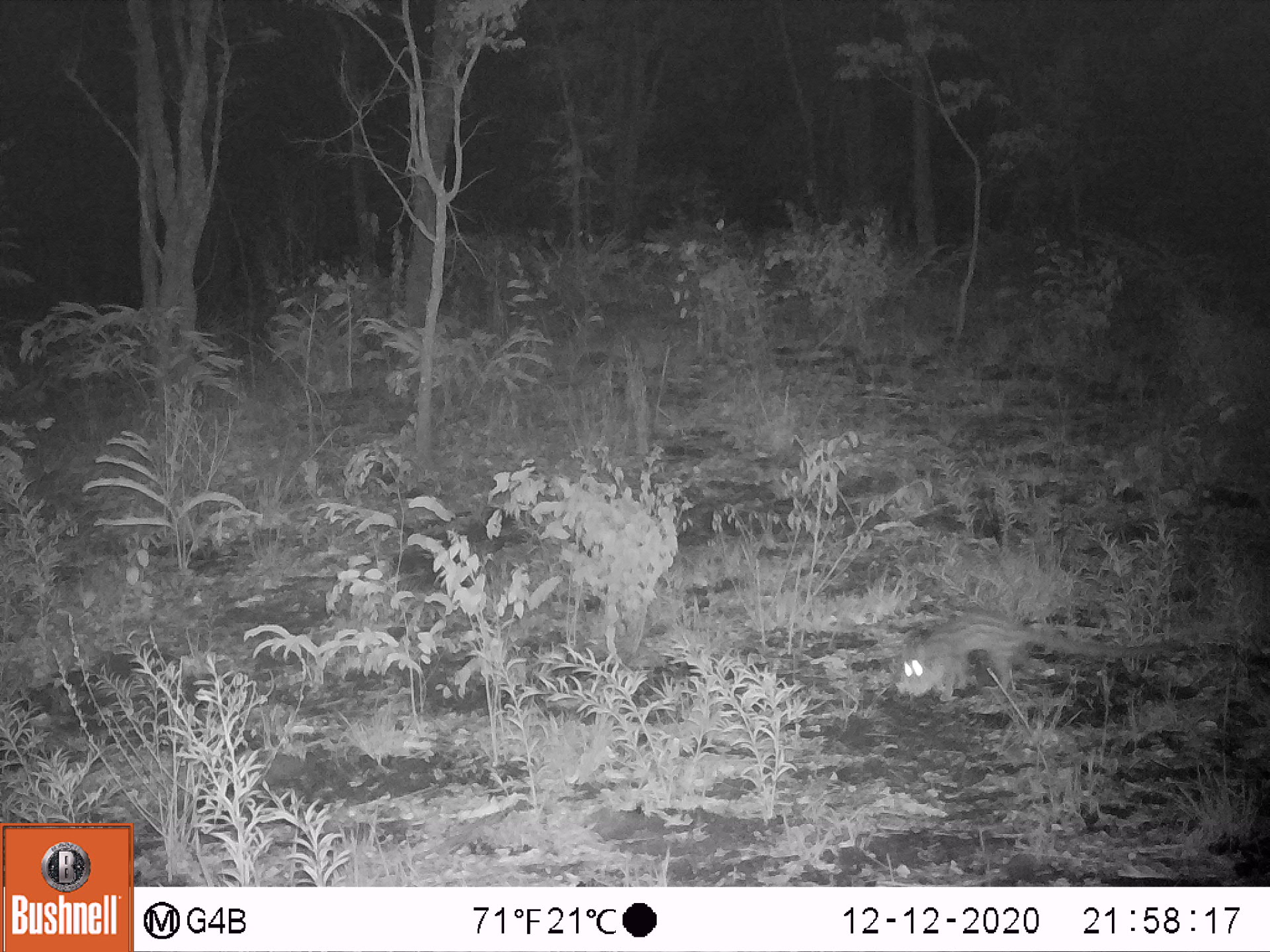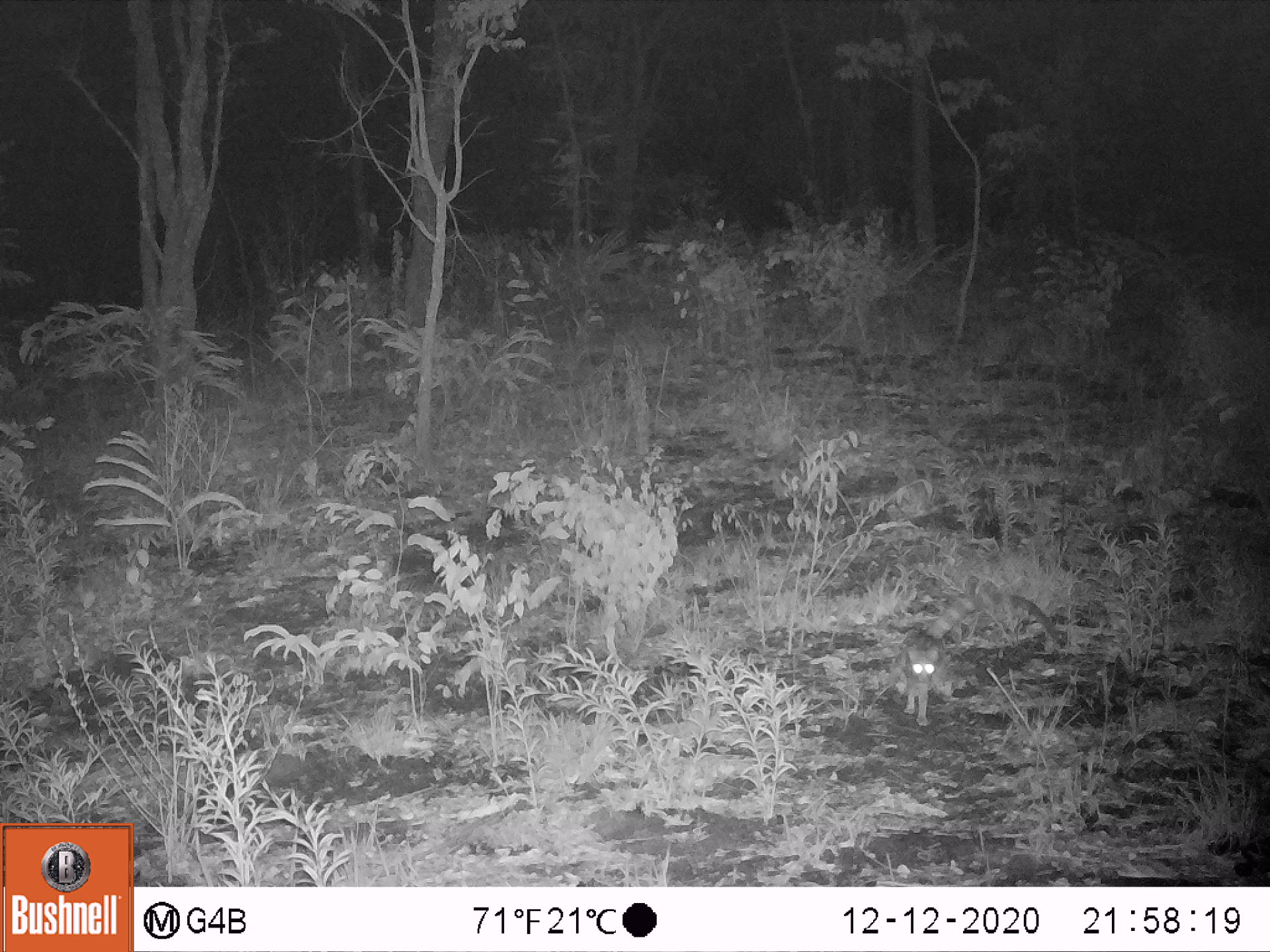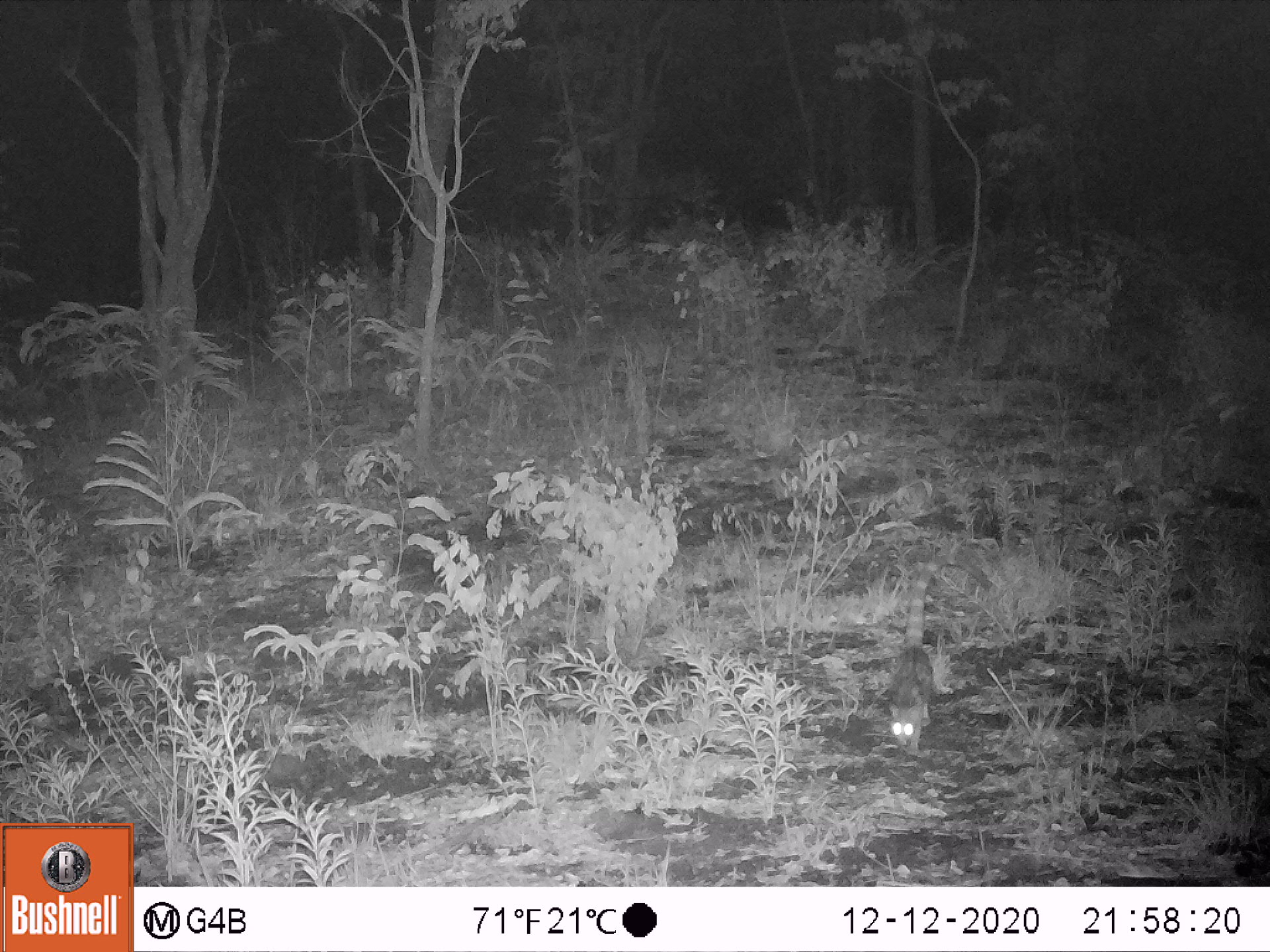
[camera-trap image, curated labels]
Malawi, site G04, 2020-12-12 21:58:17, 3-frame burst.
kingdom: Animalia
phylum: Chordata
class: Mammalia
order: Carnivora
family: Viverridae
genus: Genetta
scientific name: Genetta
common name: genet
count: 1